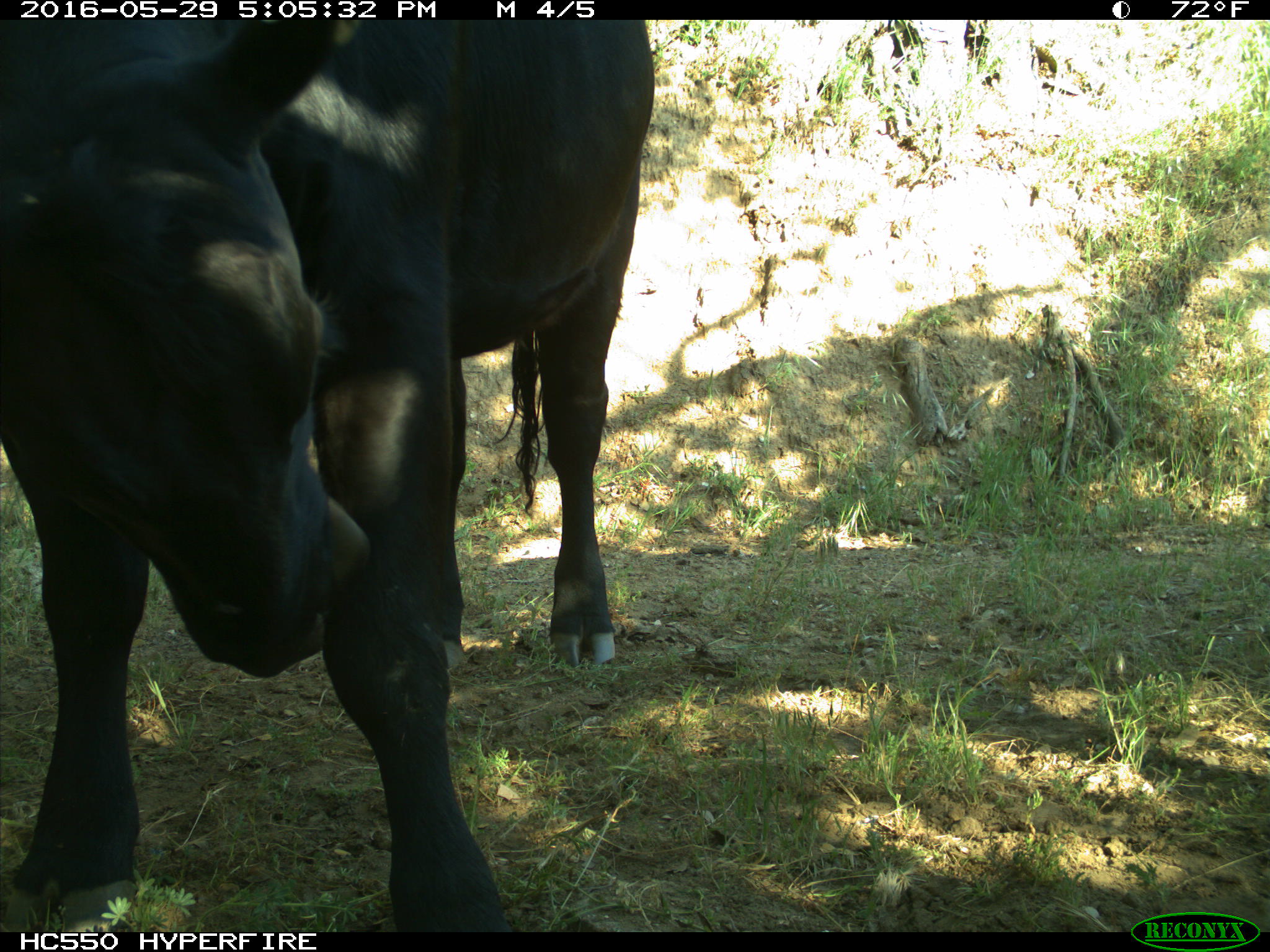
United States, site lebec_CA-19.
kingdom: Animalia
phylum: Chordata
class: Mammalia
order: Artiodactyla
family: Bovidae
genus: Bos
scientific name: Bos taurus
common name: domestic cow